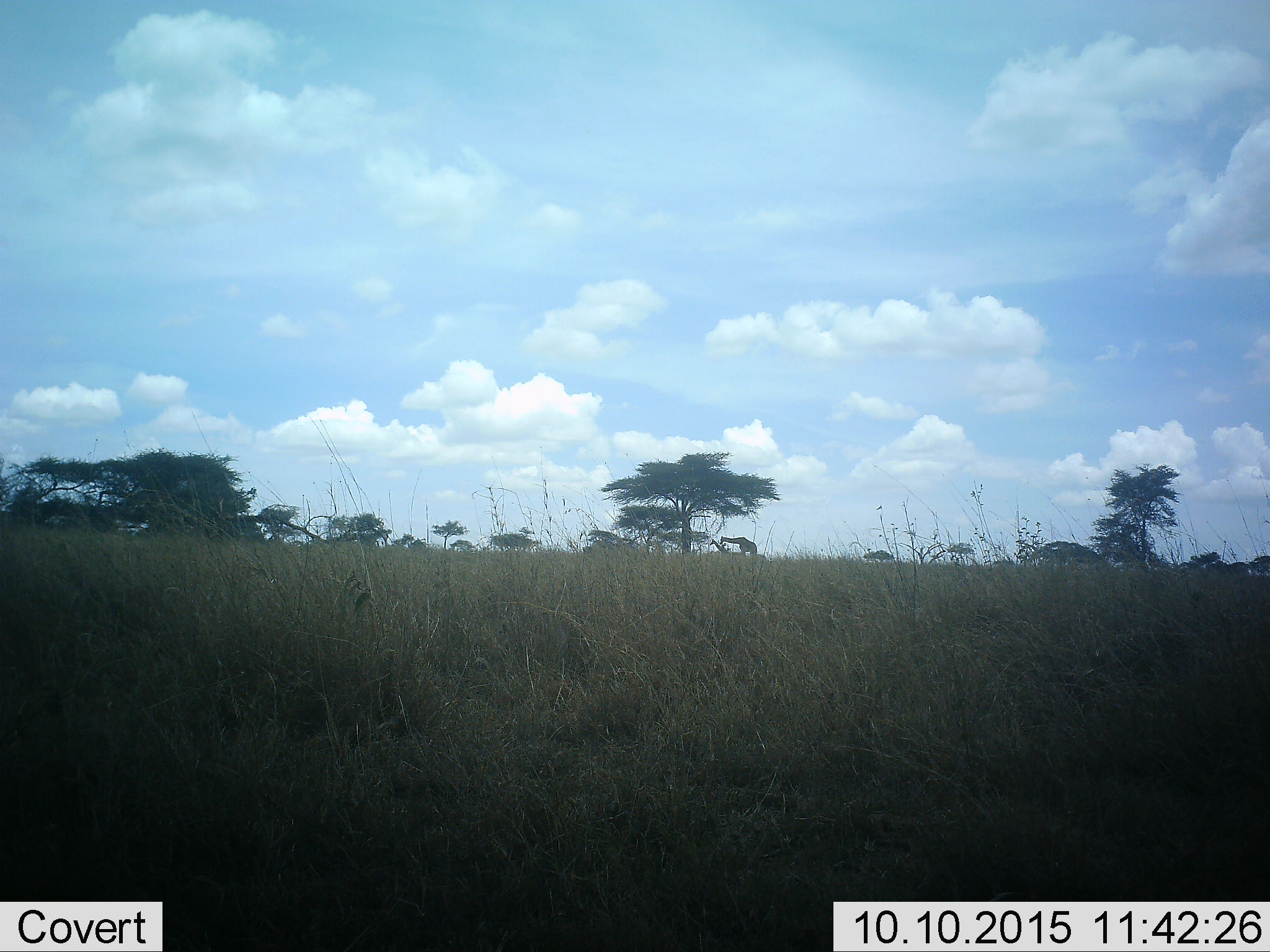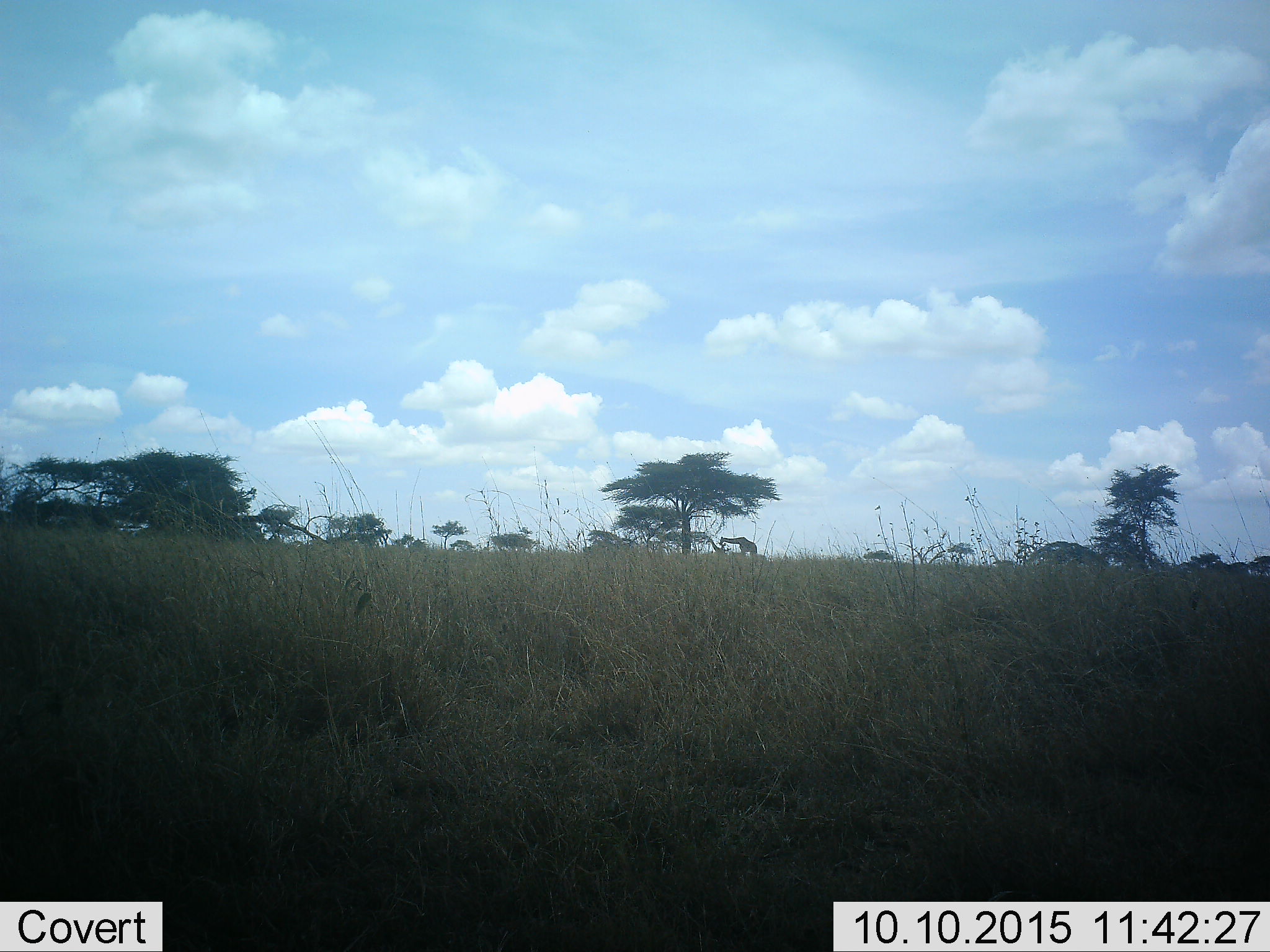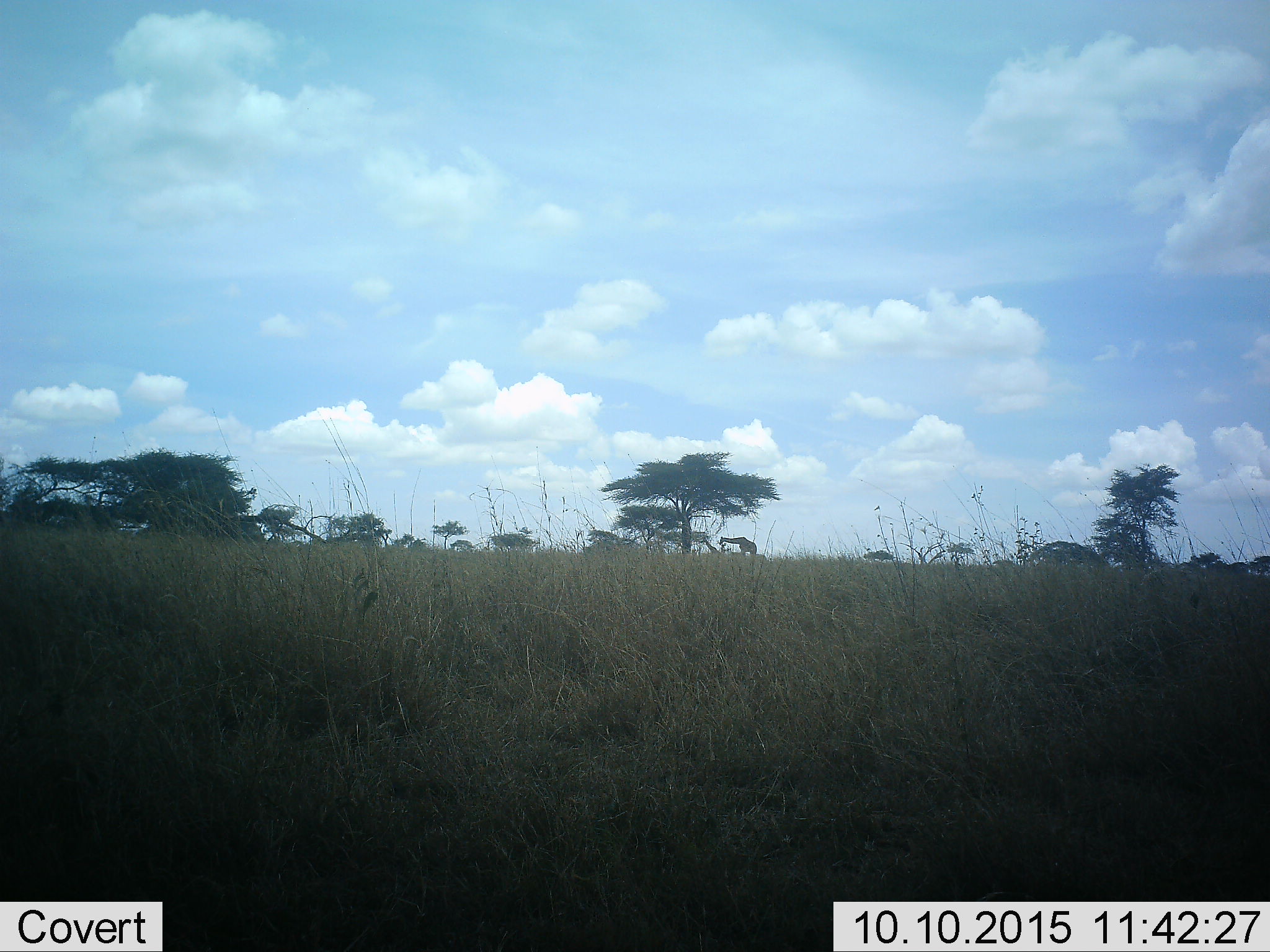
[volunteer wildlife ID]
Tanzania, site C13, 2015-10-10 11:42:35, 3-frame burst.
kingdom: Animalia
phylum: Chordata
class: Mammalia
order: Artiodactyla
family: Giraffidae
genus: Giraffa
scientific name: Giraffa camelopardalis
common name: giraffe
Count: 2.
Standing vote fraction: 67%.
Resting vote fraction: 8%.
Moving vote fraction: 50%.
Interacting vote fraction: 8%.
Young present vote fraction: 25%.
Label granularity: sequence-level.